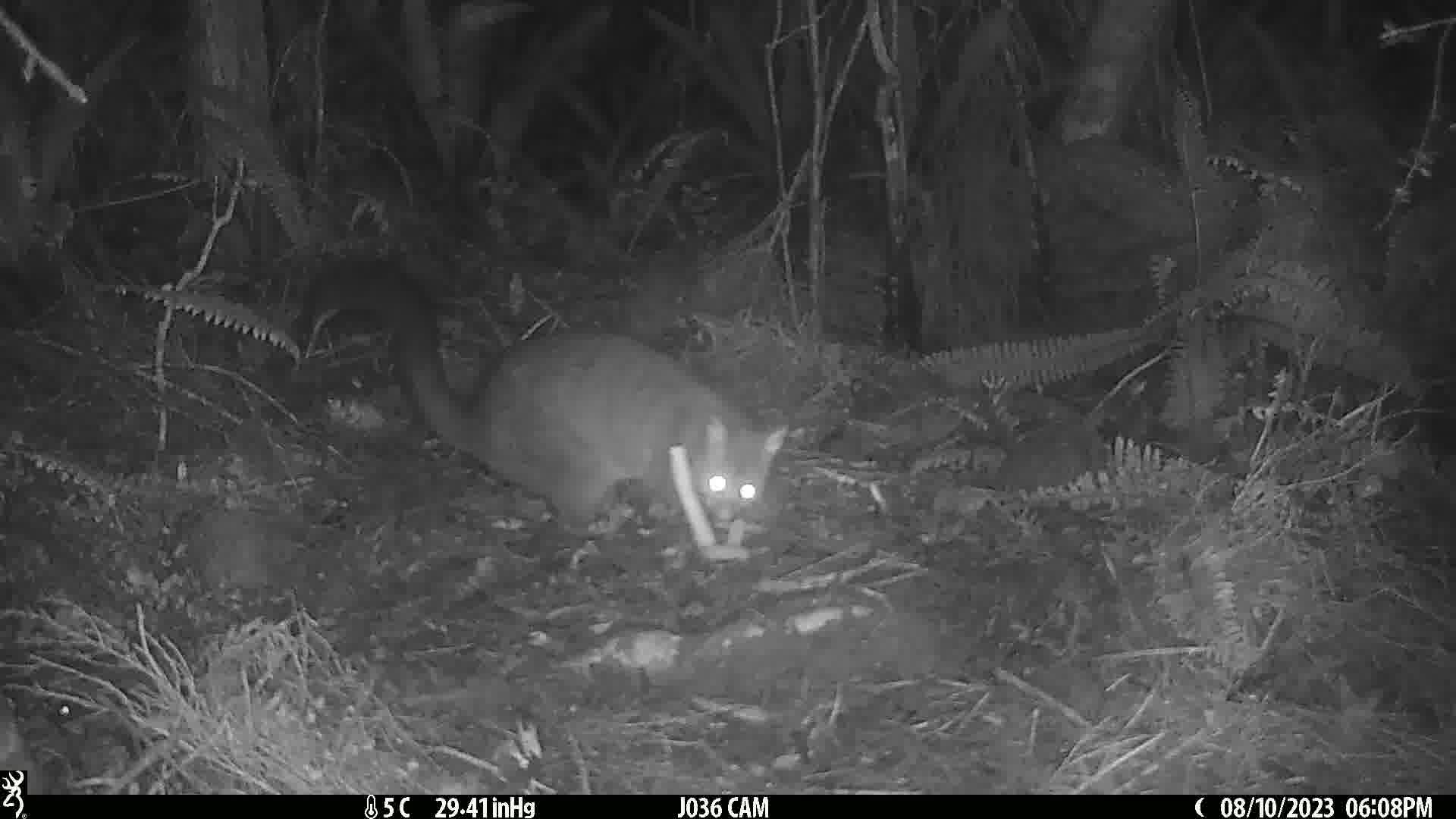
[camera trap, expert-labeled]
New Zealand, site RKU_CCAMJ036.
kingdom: Animalia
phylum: Chordata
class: Mammalia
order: Diprotodontia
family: Phalangeridae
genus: Trichosurus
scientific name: Trichosurus vulpecula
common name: common brushtail possum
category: possum